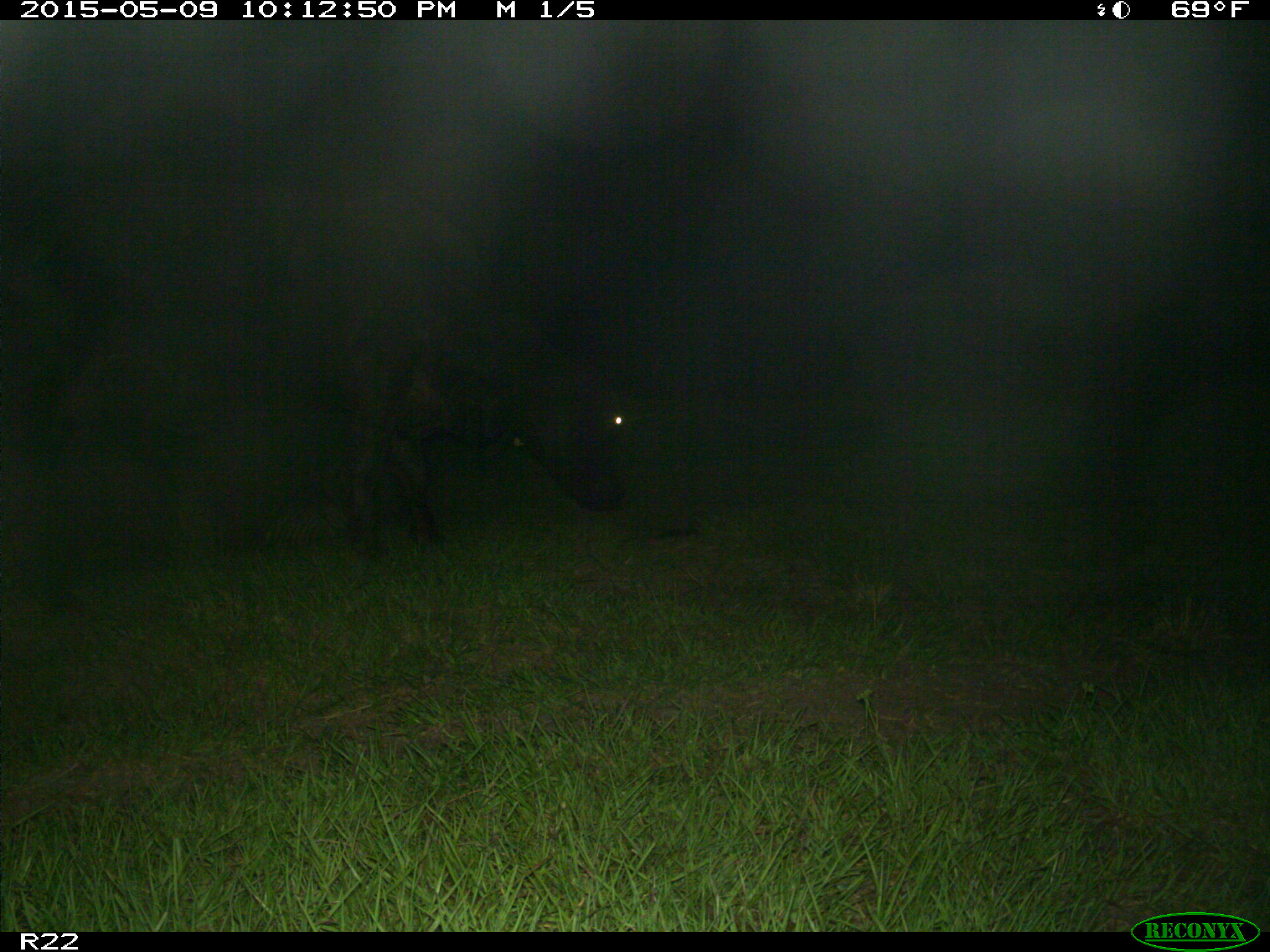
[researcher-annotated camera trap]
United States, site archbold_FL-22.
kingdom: Animalia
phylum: Chordata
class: Mammalia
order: Artiodactyla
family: Bovidae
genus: Bos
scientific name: Bos taurus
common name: domestic cow